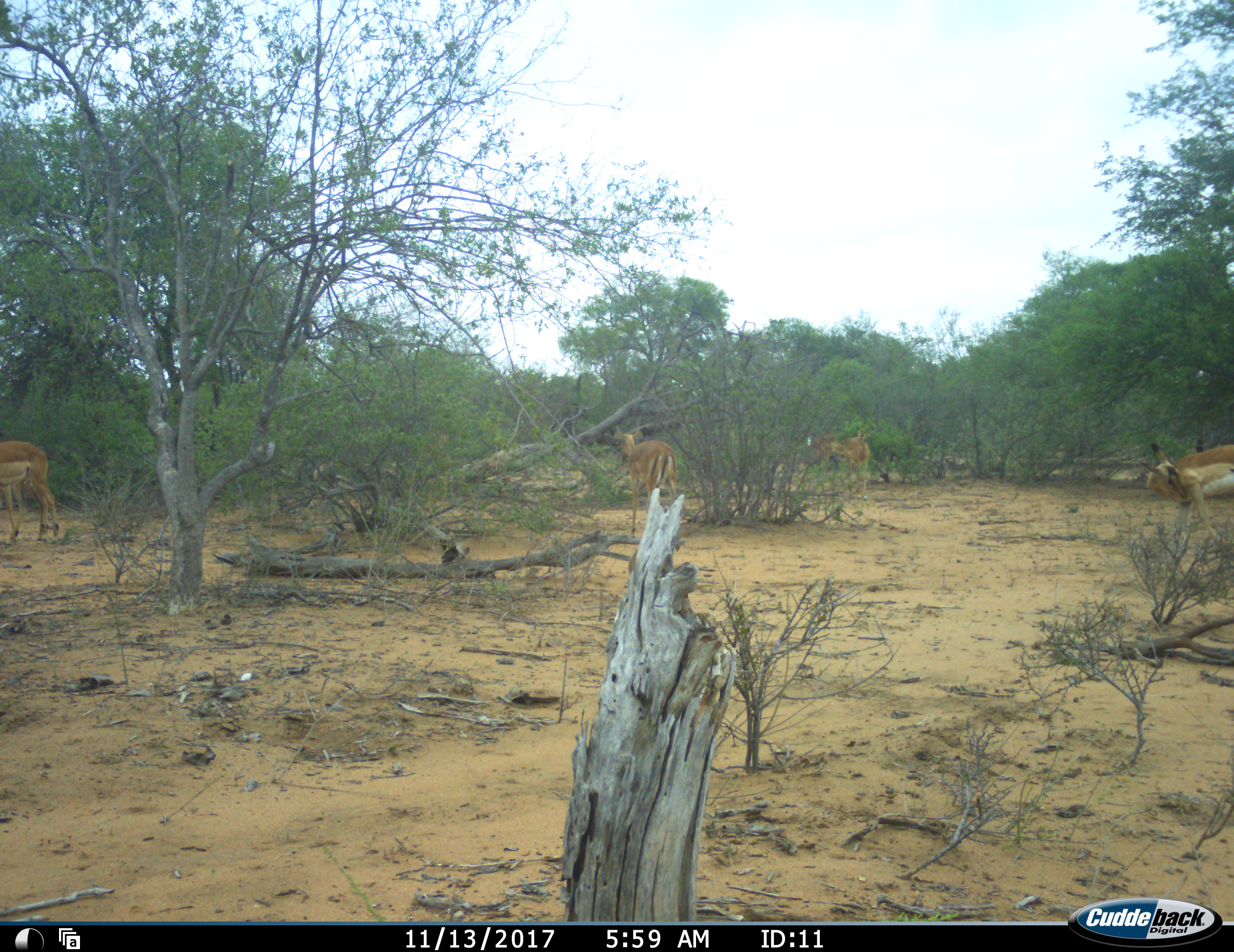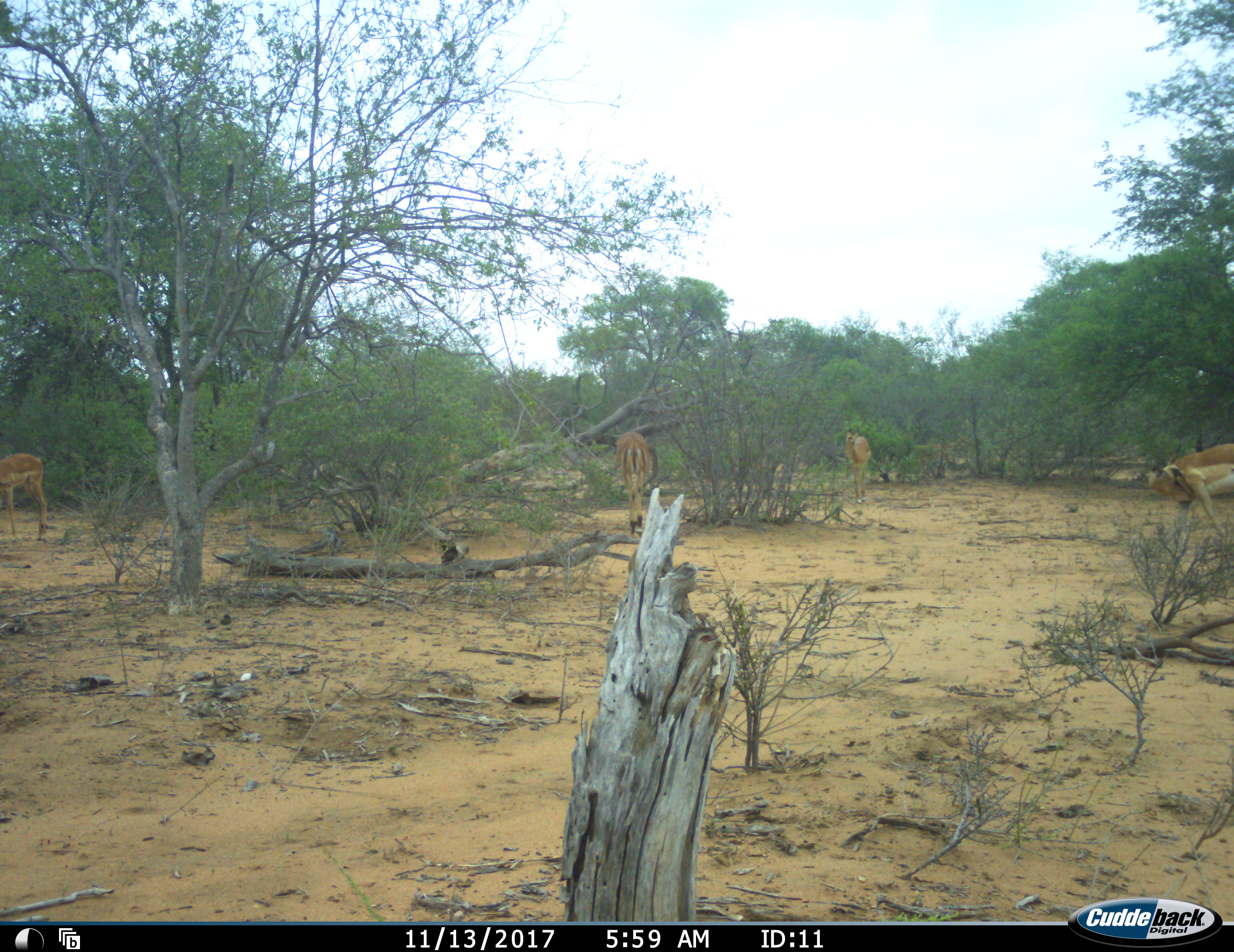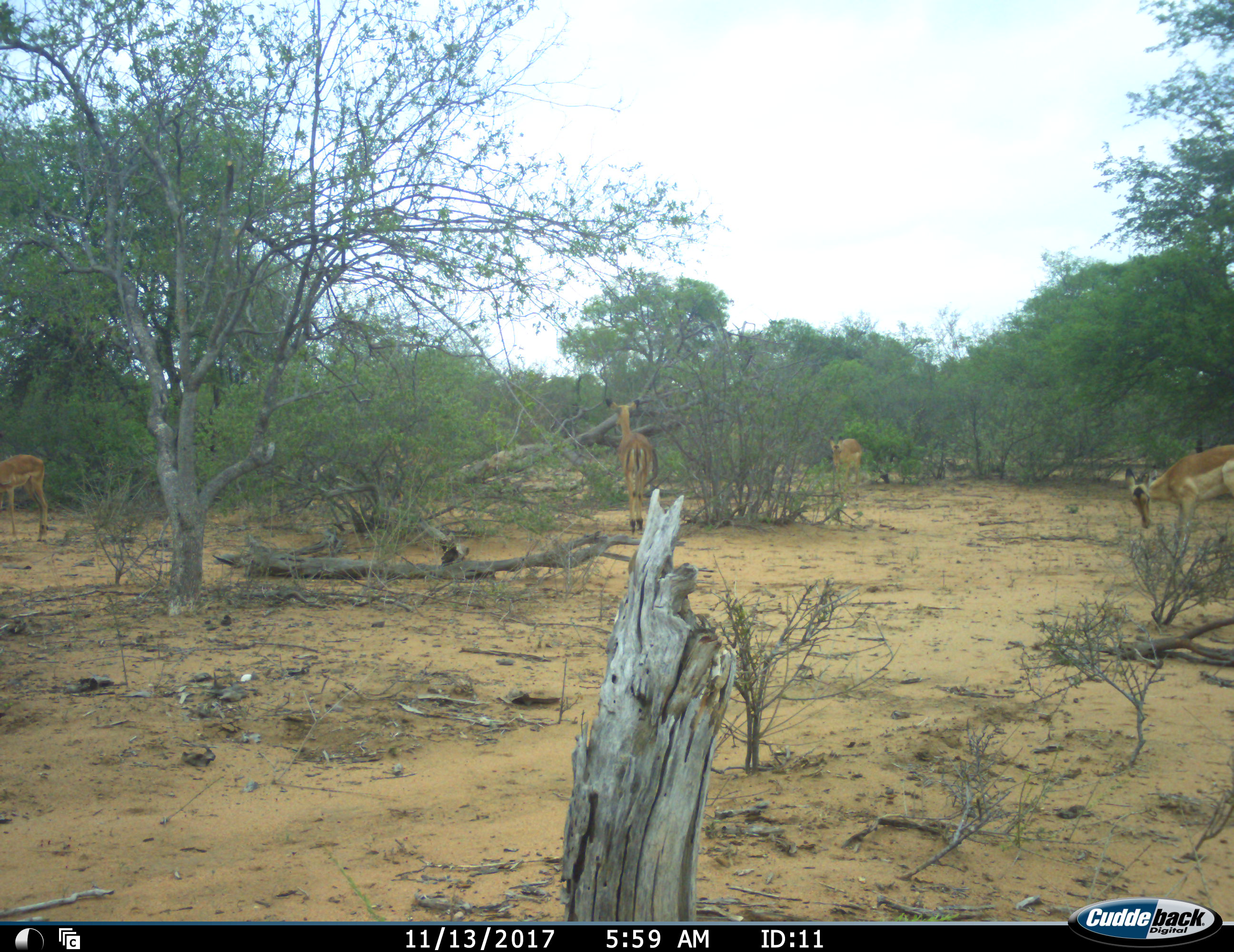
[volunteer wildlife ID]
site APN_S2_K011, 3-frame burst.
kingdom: Animalia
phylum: Chordata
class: Mammalia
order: Artiodactyla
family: Bovidae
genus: Aepyceros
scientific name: Aepyceros melampus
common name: impala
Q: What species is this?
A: Impala (Aepyceros melampus).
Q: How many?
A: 5.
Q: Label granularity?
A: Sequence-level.